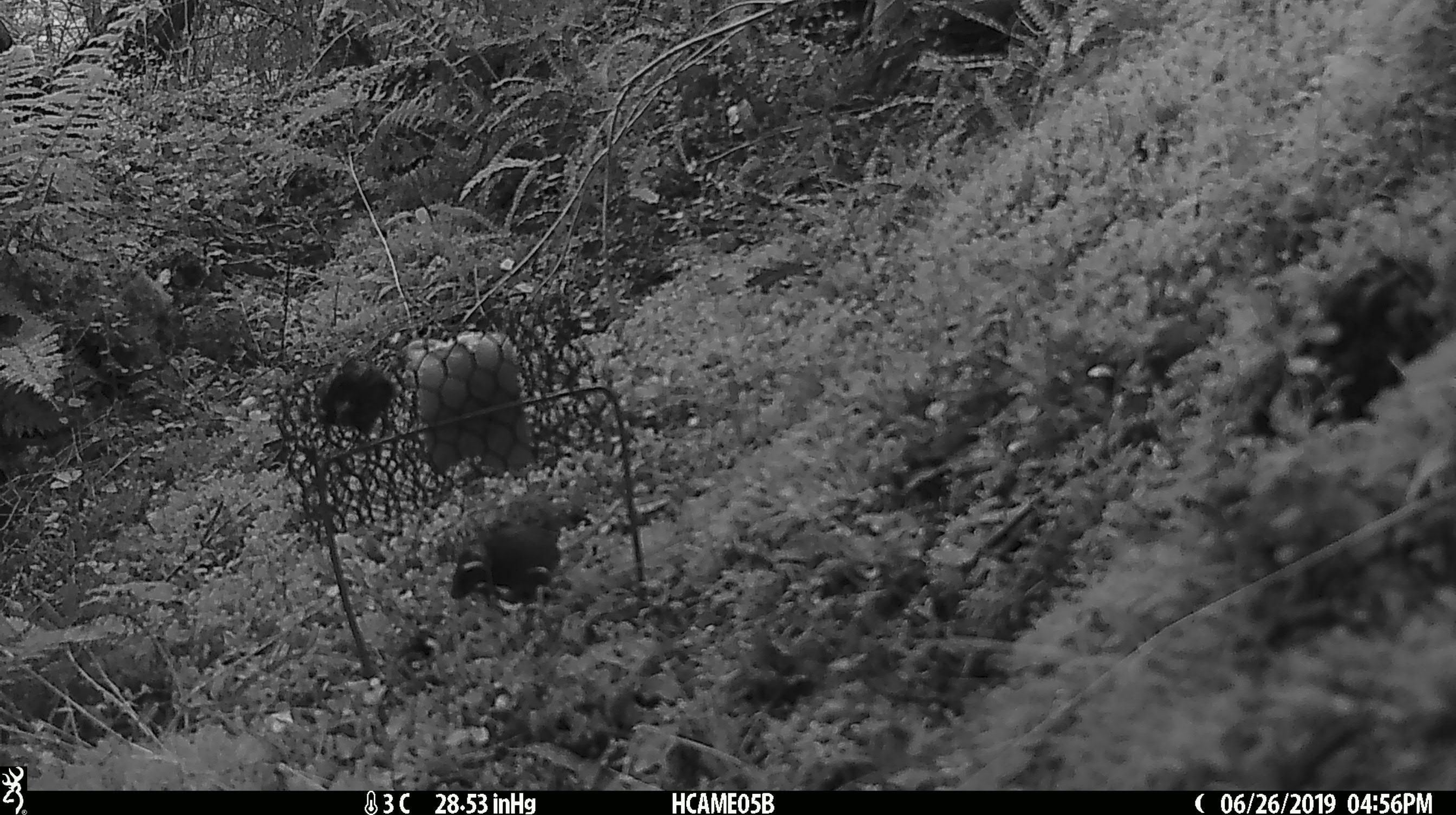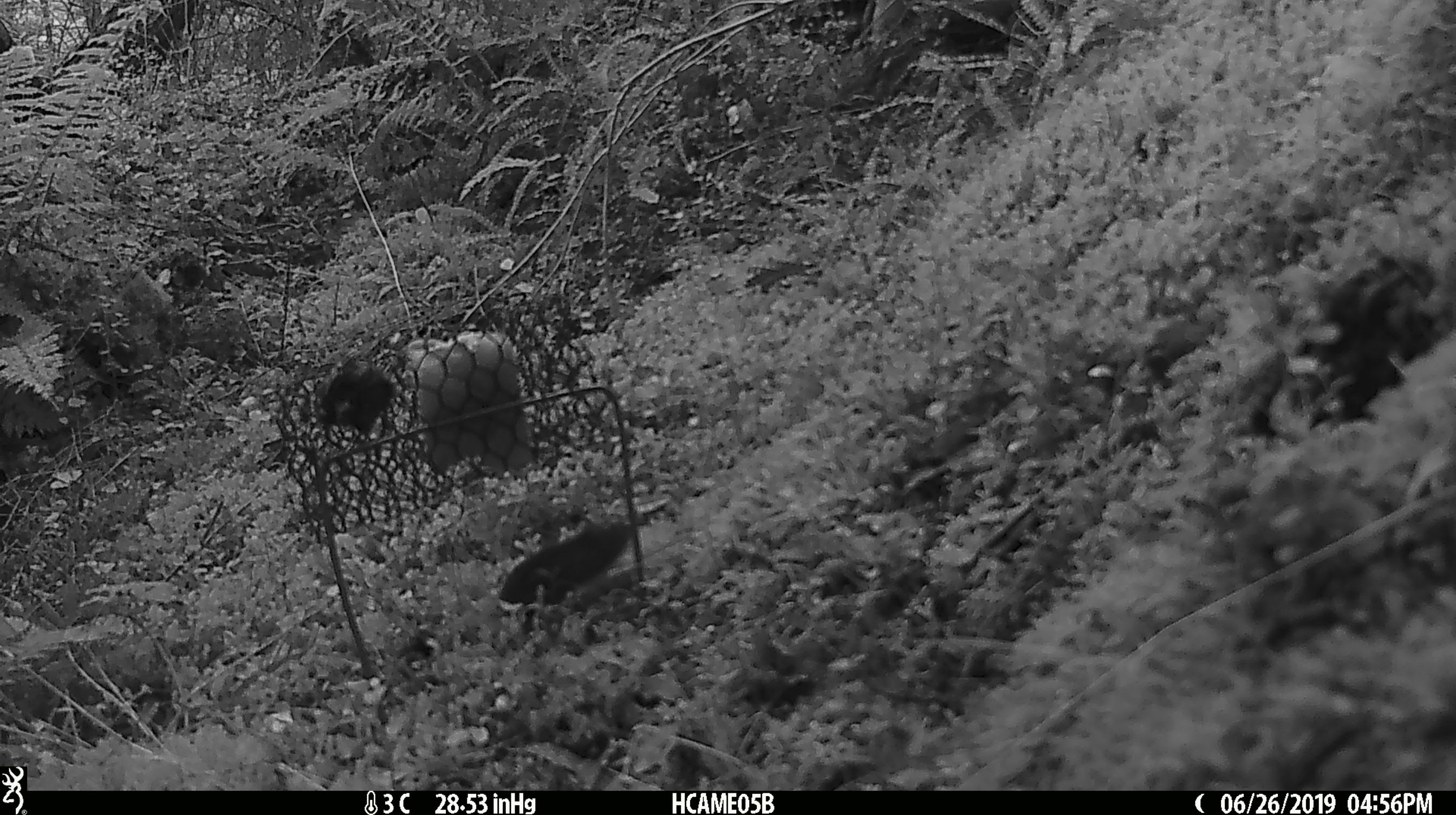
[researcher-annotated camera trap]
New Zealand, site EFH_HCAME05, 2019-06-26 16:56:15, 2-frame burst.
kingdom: Animalia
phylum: Chordata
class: Mammalia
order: Rodentia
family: Muridae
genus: Mus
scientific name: Mus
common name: mouse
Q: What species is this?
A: Mouse (Mus).